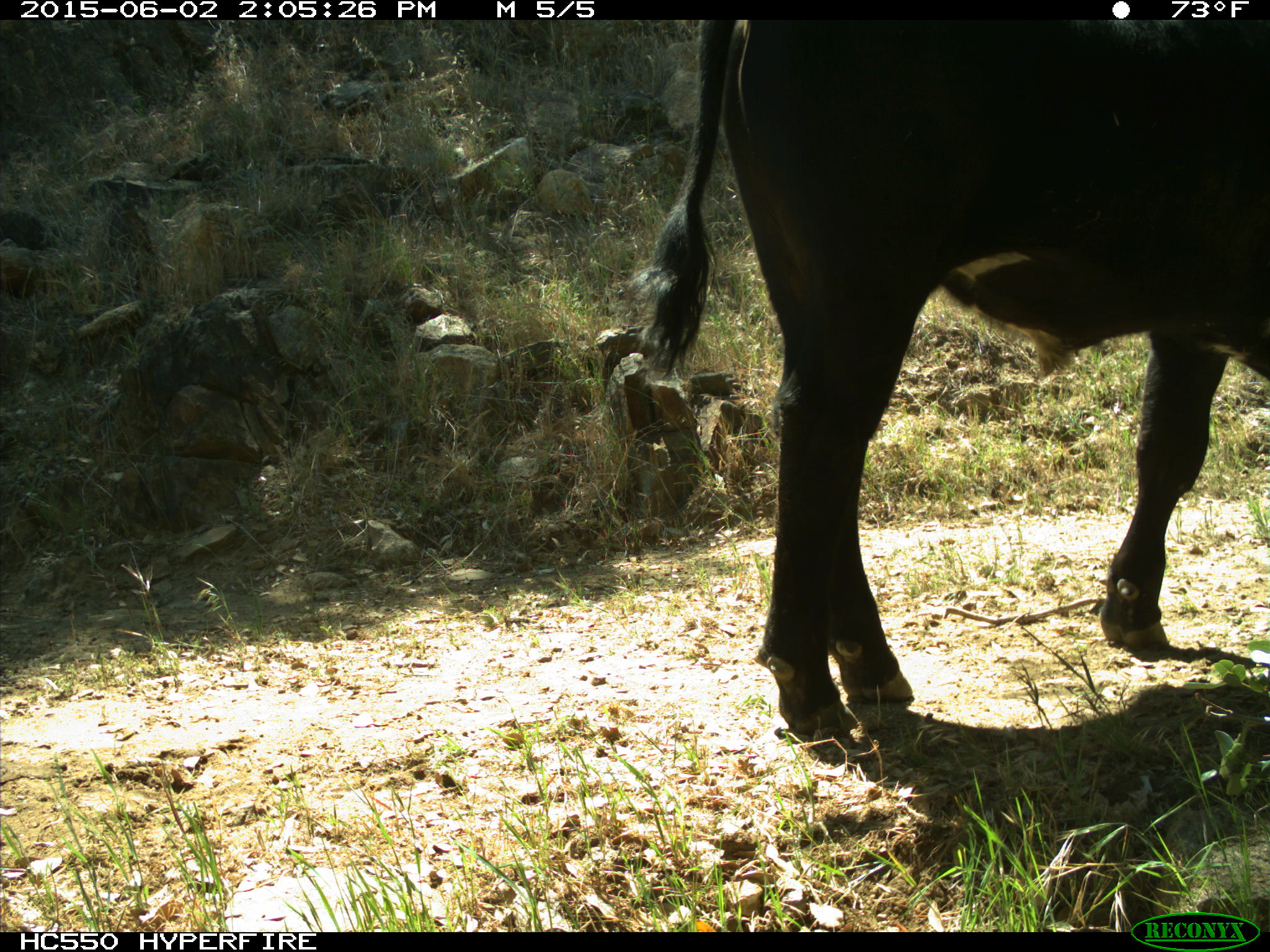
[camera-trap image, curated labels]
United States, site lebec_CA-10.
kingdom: Animalia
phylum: Chordata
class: Mammalia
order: Artiodactyla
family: Bovidae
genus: Bos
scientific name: Bos taurus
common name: domestic cow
Bos taurus (domestic cow).